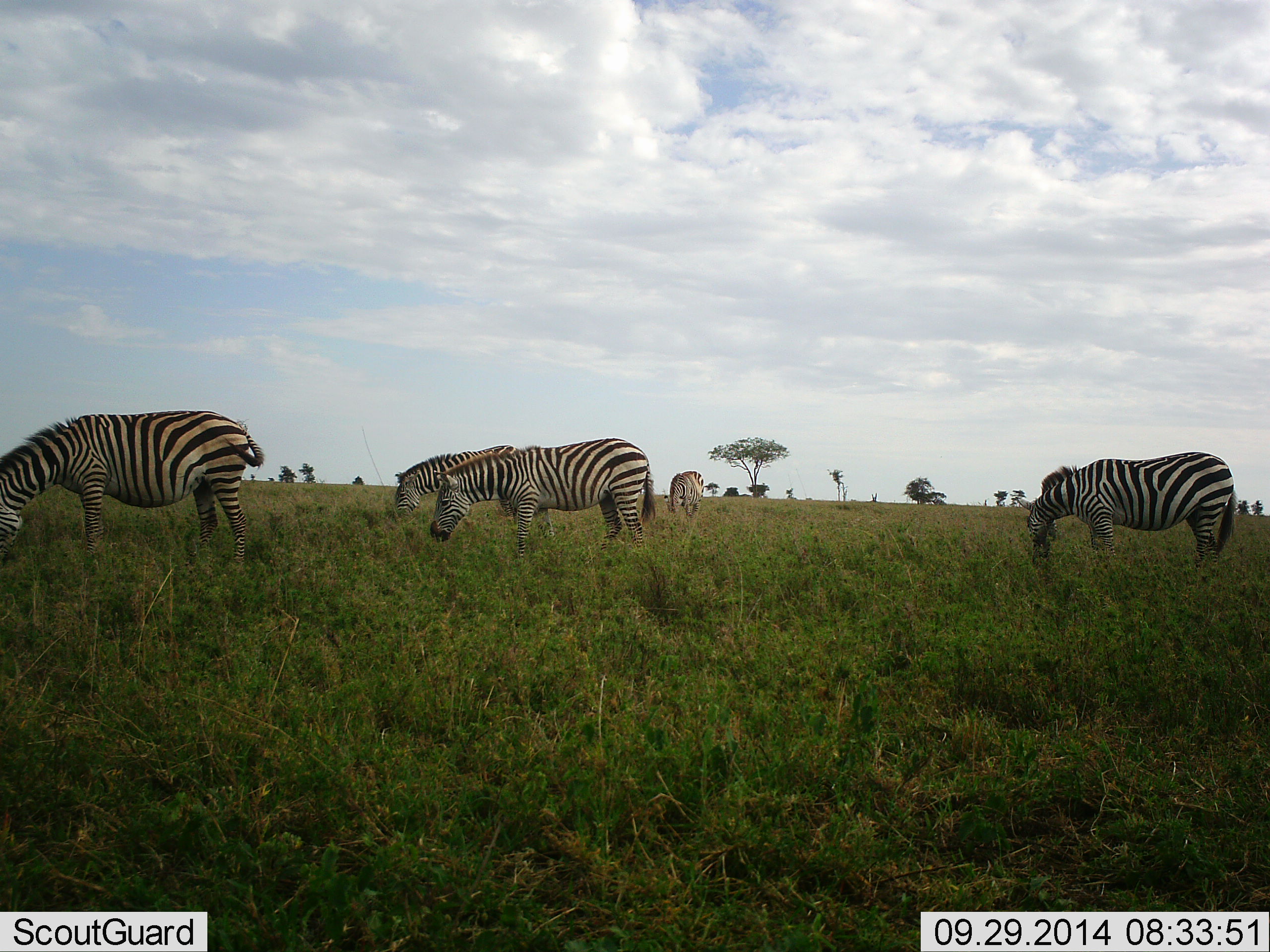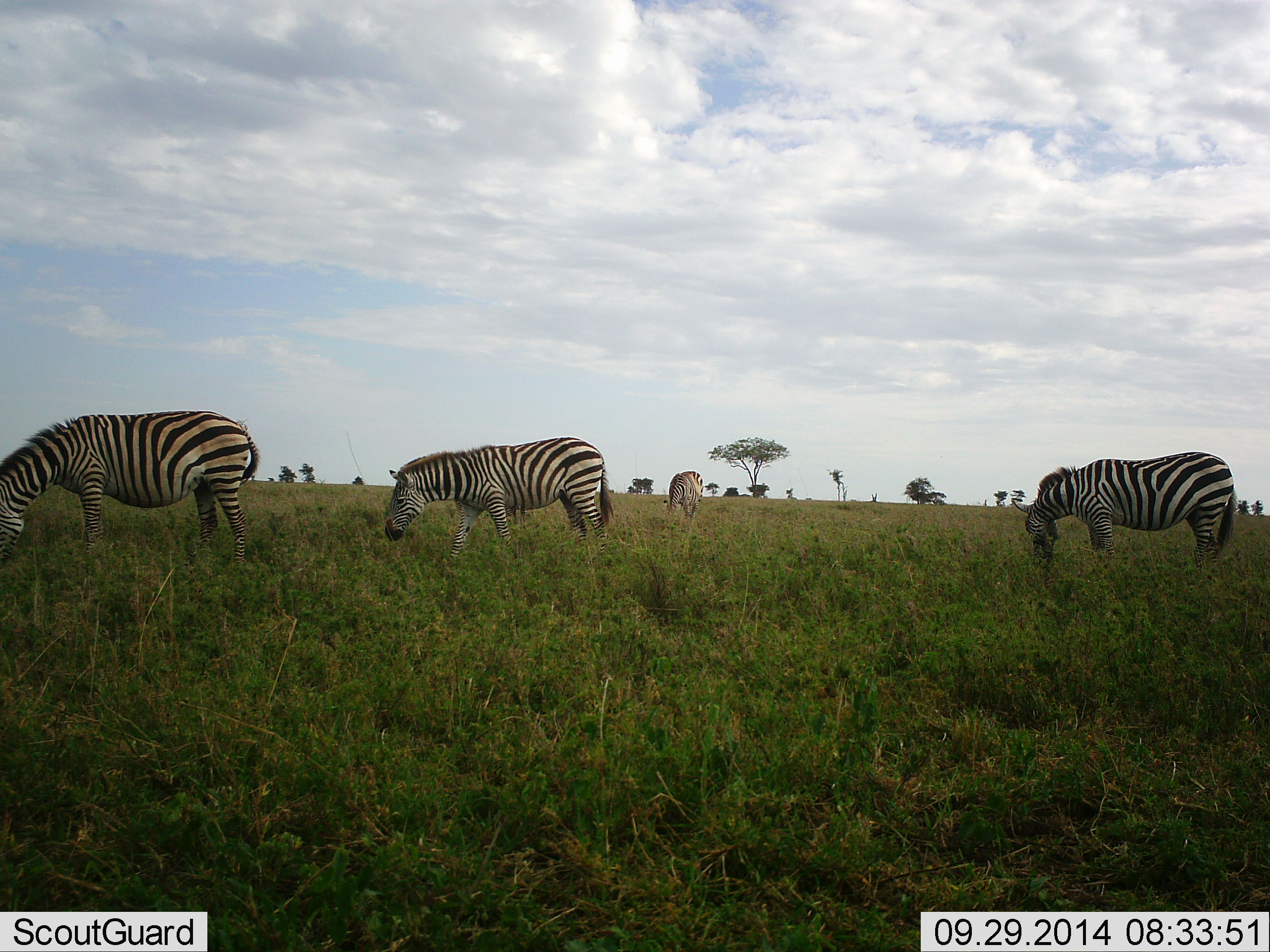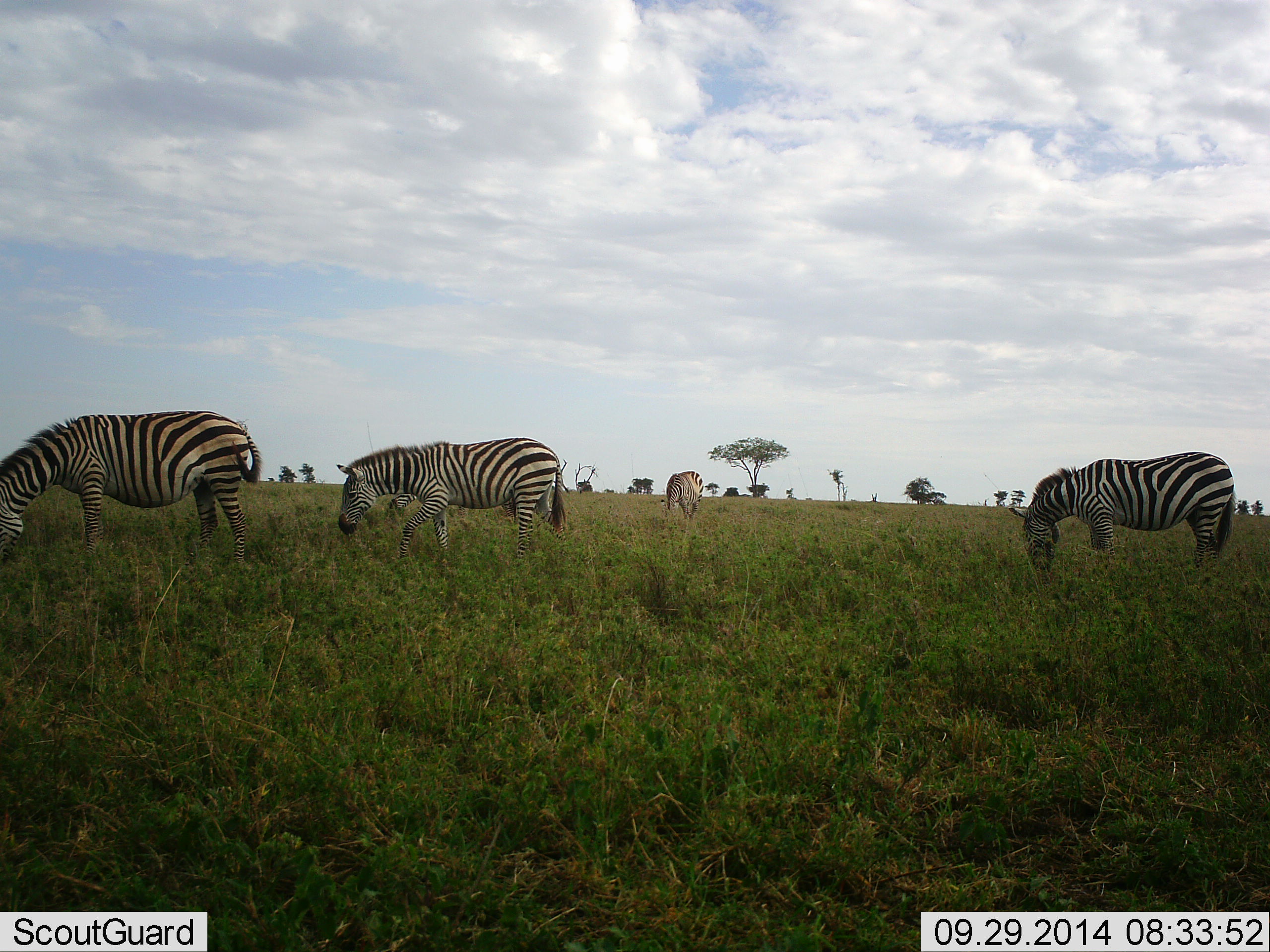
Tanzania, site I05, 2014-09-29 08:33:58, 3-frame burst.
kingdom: Animalia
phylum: Chordata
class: Mammalia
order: Perissodactyla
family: Equidae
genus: Equus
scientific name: Equus quagga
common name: plains zebra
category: zebra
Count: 4.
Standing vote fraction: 40%.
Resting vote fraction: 0%.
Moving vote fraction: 30%.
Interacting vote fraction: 0%.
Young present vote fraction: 0%.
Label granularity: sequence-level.